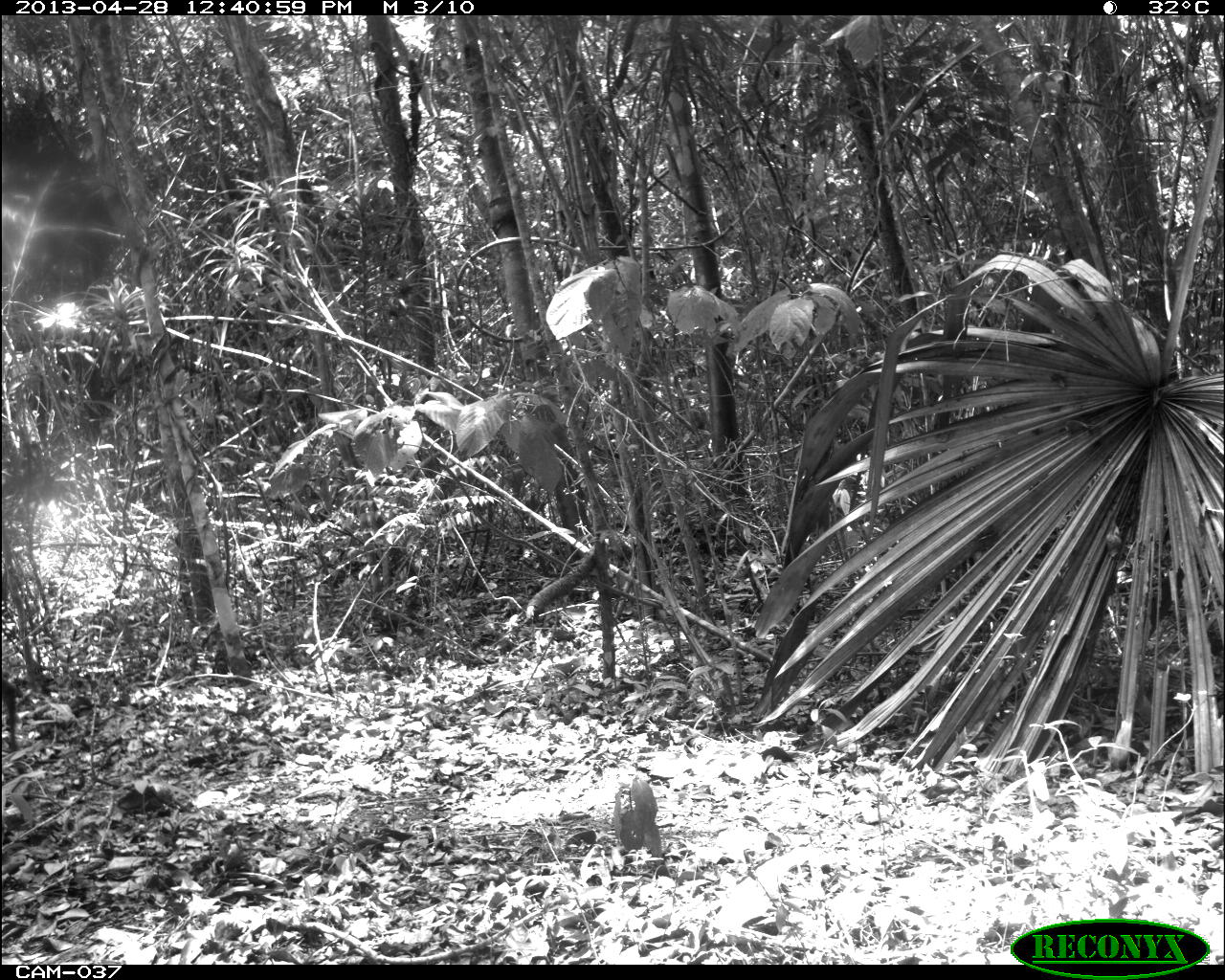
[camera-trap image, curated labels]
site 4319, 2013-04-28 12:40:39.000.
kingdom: Animalia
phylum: Chordata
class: Mammalia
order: Artiodactyla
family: Cervidae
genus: Odocoileus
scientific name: Odocoileus pandora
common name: yucatán brown brocket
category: mazama pandora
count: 1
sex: male